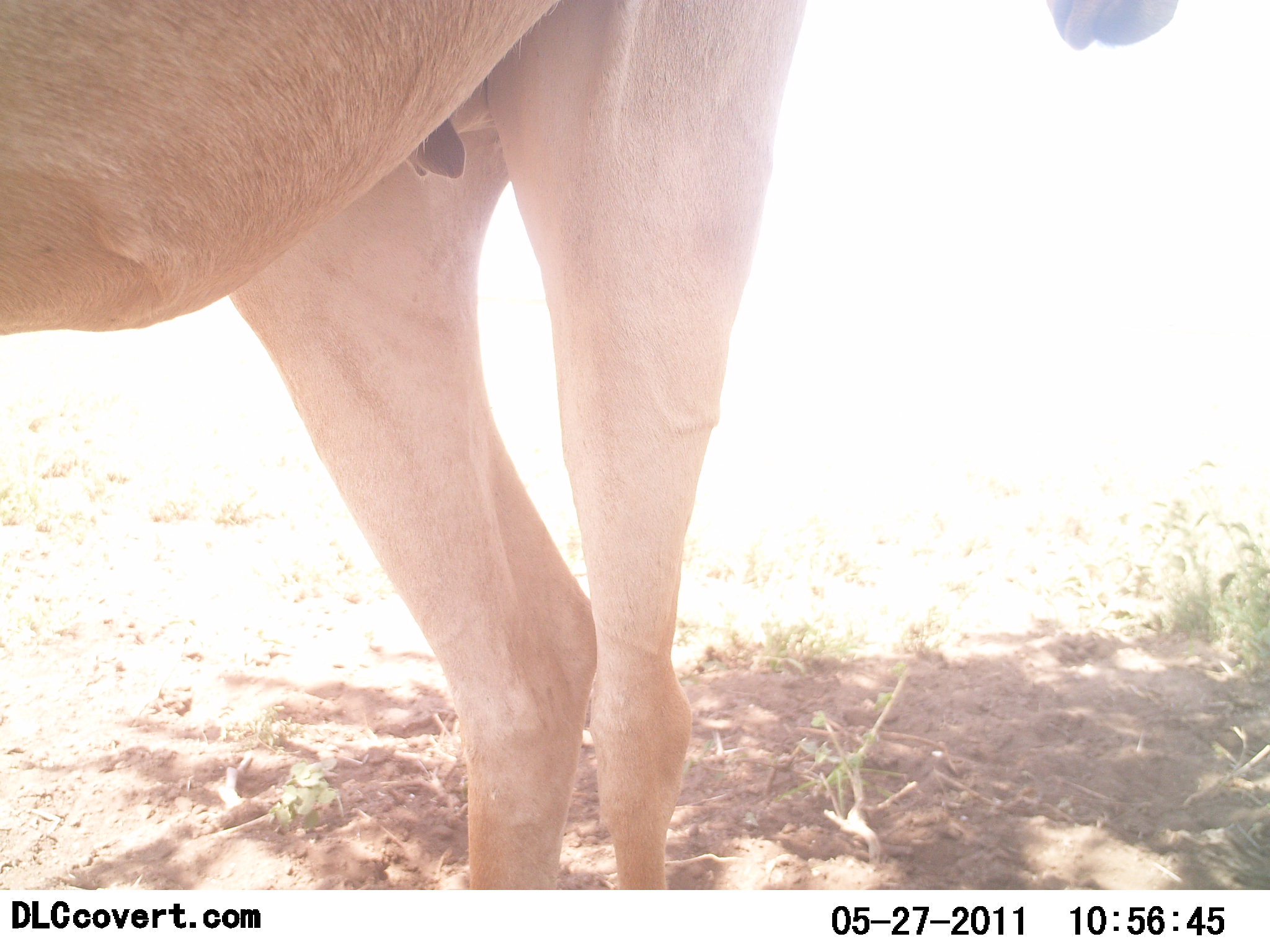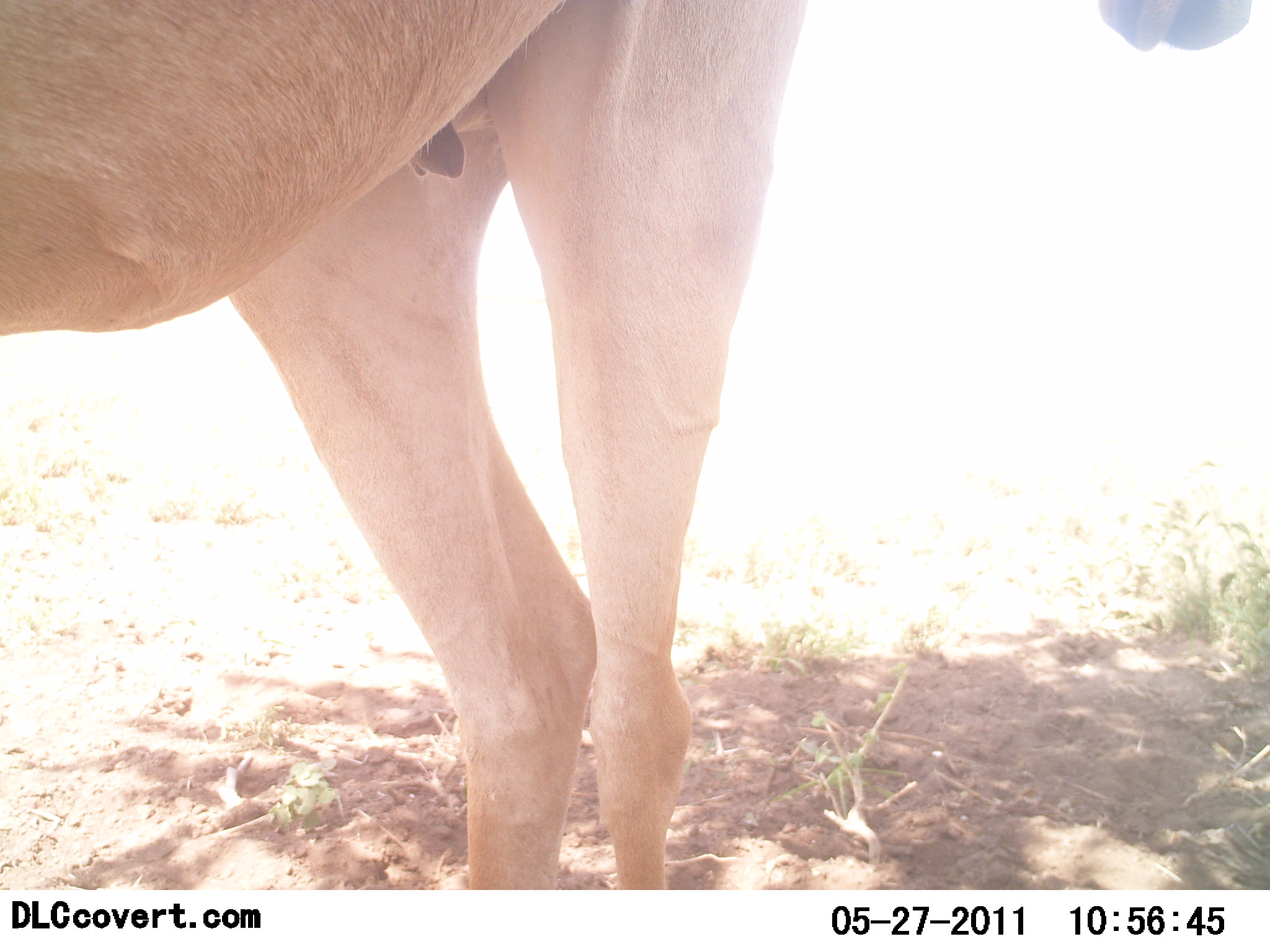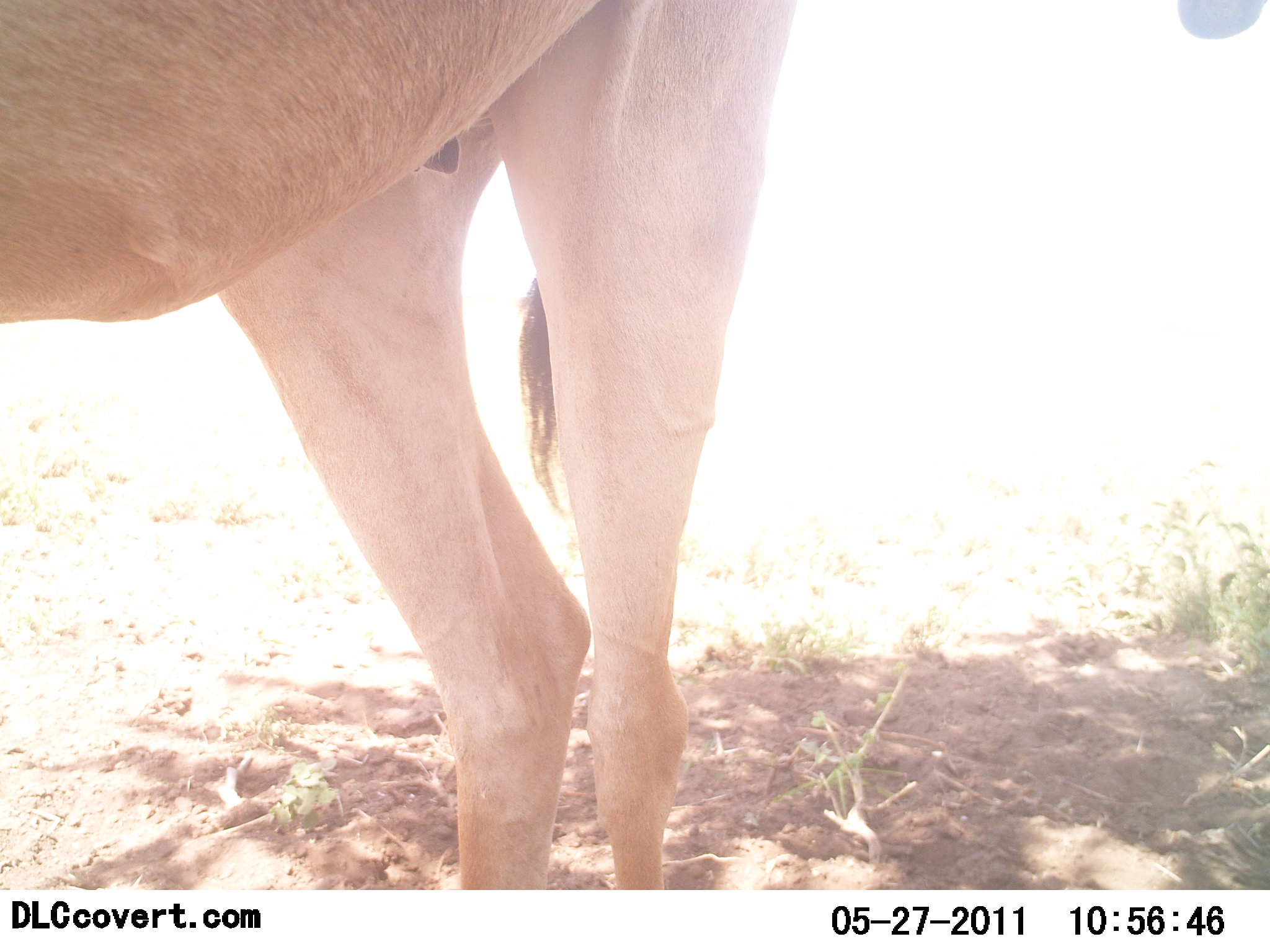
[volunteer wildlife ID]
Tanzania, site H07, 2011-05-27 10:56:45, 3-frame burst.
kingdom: Animalia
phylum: Chordata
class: Mammalia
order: Artiodactyla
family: Bovidae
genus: Alcelaphus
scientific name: Alcelaphus buselaphus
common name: hartebeest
Hartebeest (Alcelaphus buselaphus), count 2. Behavior (volunteer vote fractions): standing 91%, resting 0%, moving 0%, interacting 9%. Young present (vote fraction): 0%. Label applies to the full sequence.